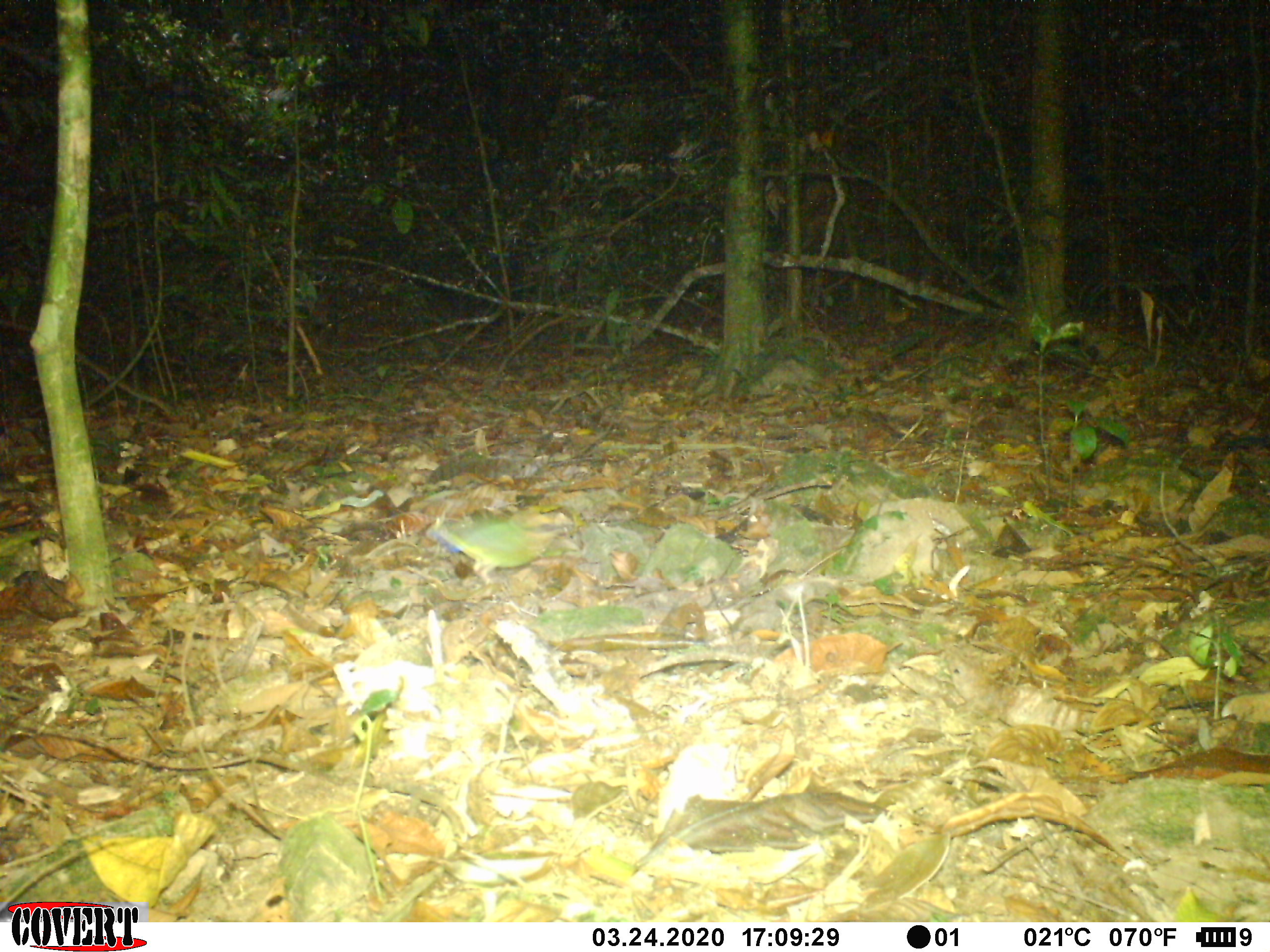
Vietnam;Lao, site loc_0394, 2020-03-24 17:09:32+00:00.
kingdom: Animalia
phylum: Chordata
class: Aves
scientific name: Aves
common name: bird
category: unidentified bird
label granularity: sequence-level